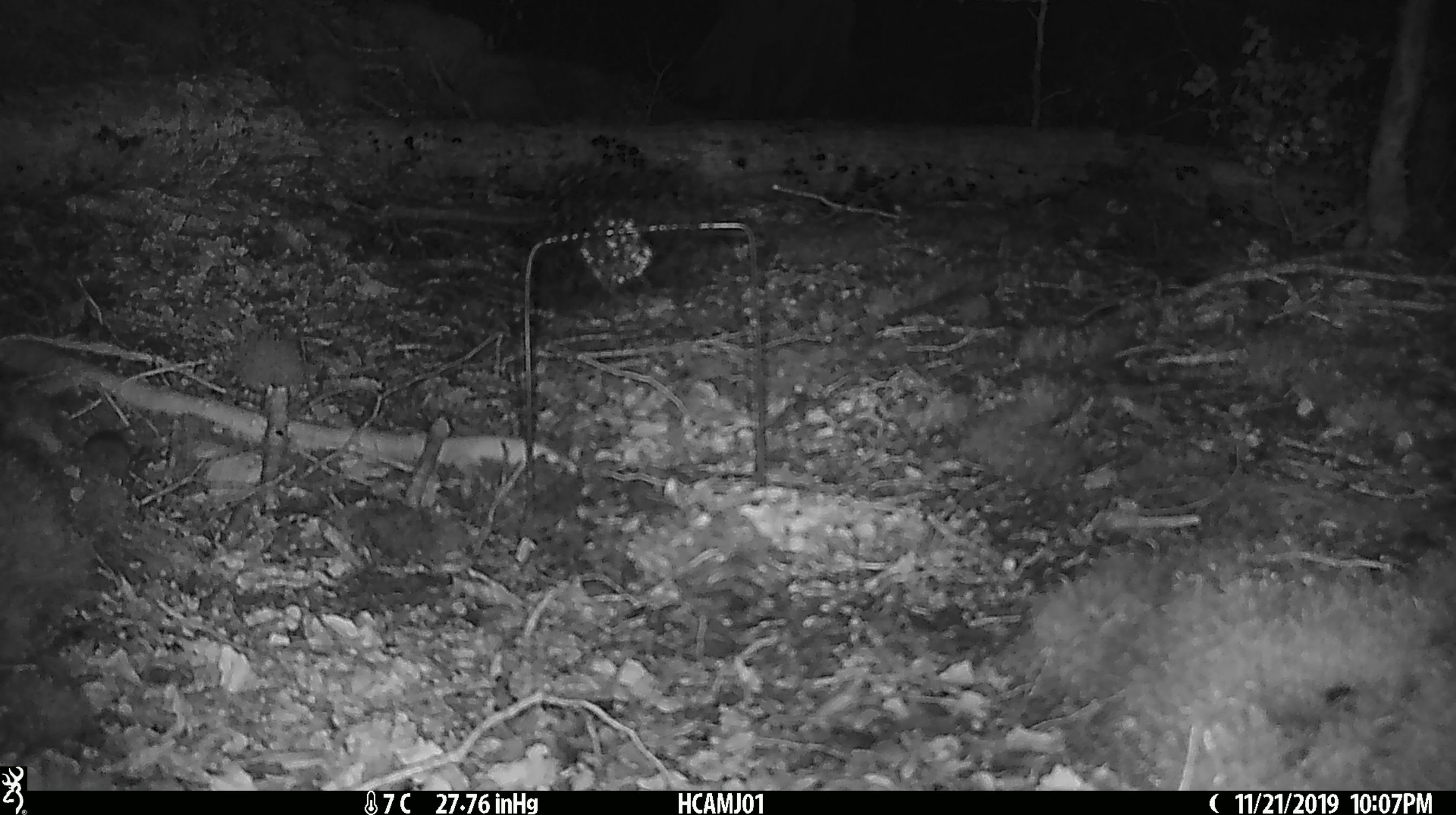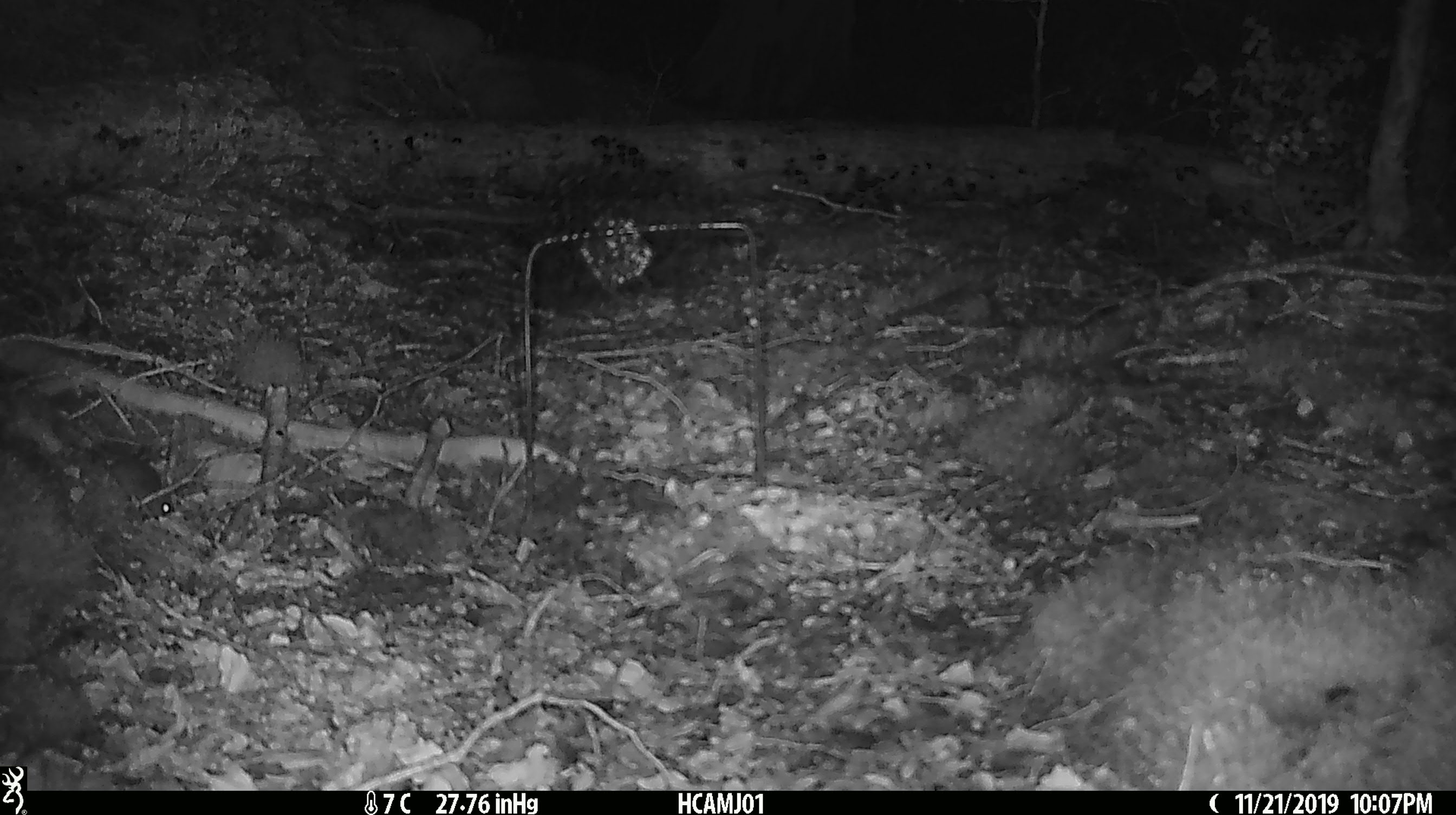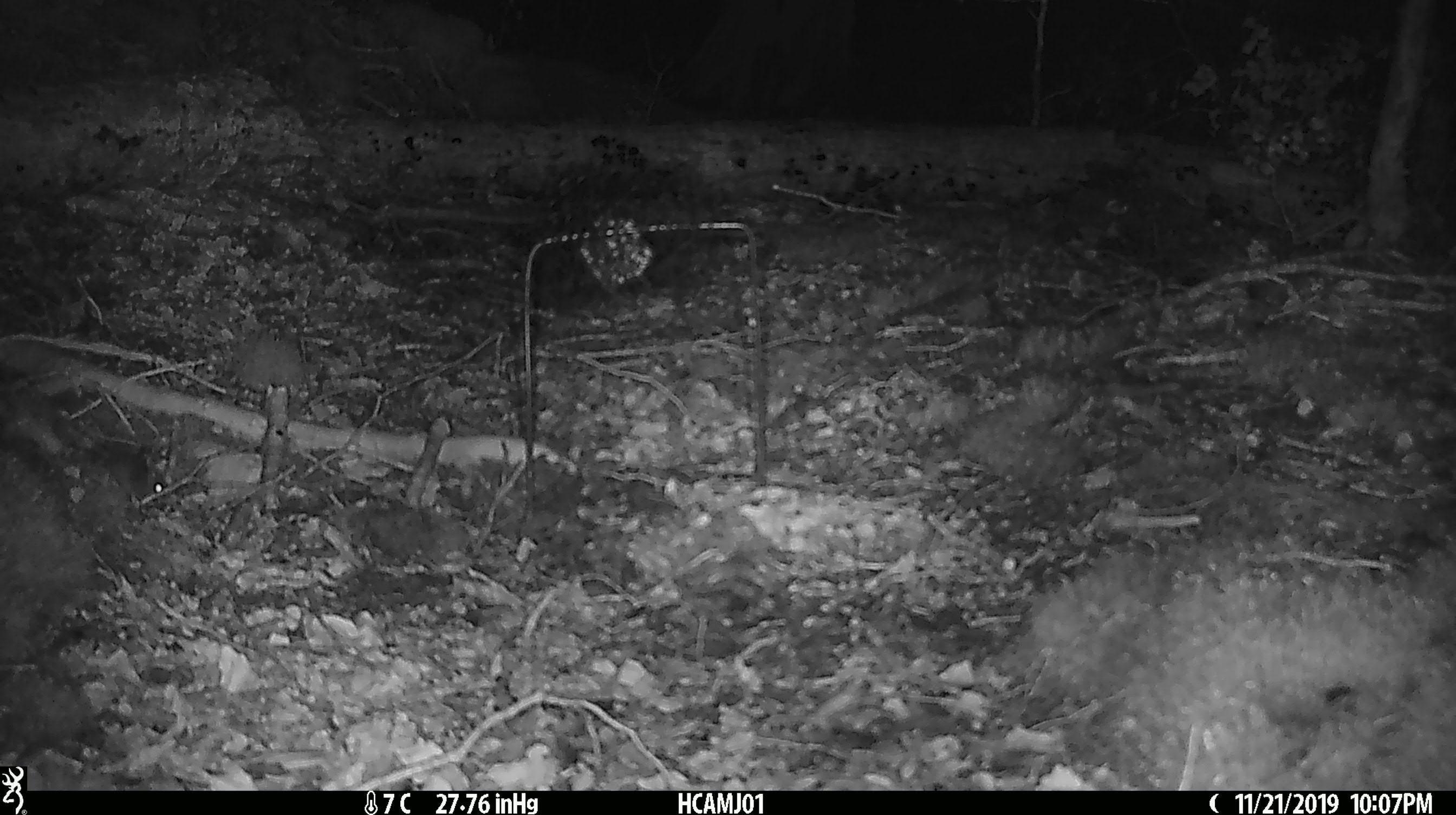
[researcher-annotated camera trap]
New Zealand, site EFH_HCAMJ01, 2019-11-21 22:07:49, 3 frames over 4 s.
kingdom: Animalia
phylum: Chordata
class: Mammalia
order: Rodentia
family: Muridae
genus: Mus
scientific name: Mus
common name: mouse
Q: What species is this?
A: Mouse (Mus).